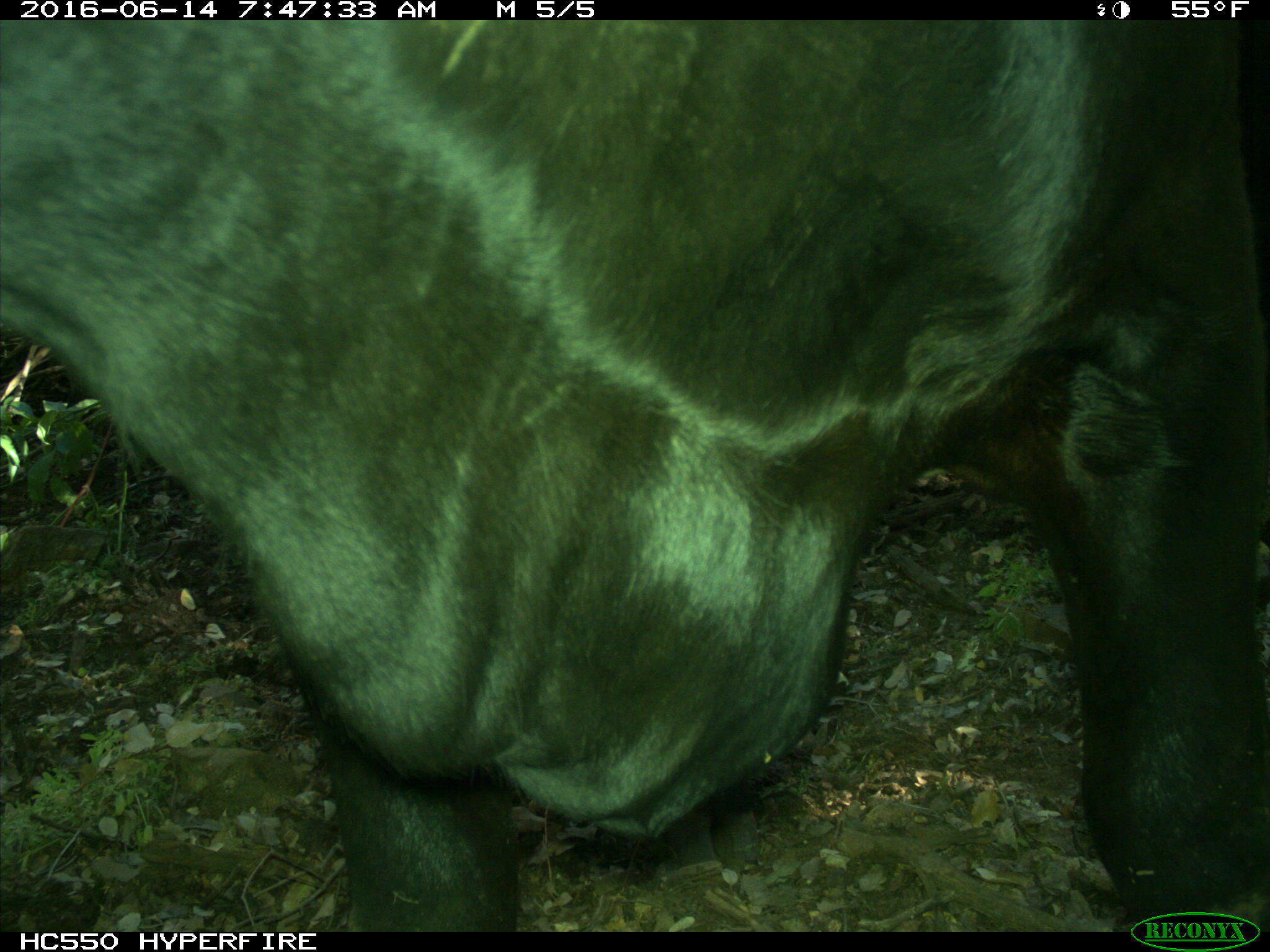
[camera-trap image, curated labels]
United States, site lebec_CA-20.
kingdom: Animalia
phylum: Chordata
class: Mammalia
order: Artiodactyla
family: Bovidae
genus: Bos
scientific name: Bos taurus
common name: domestic cow